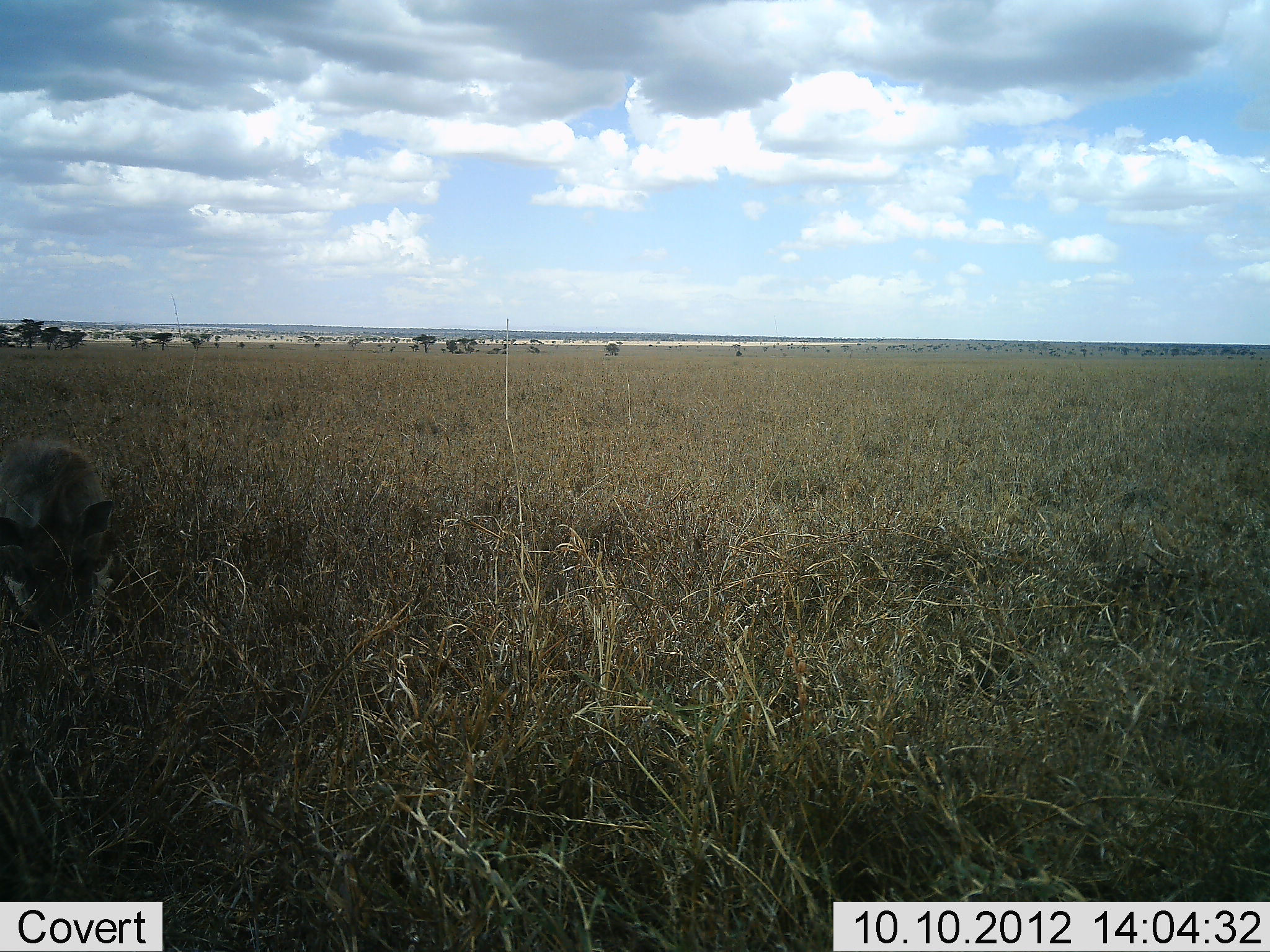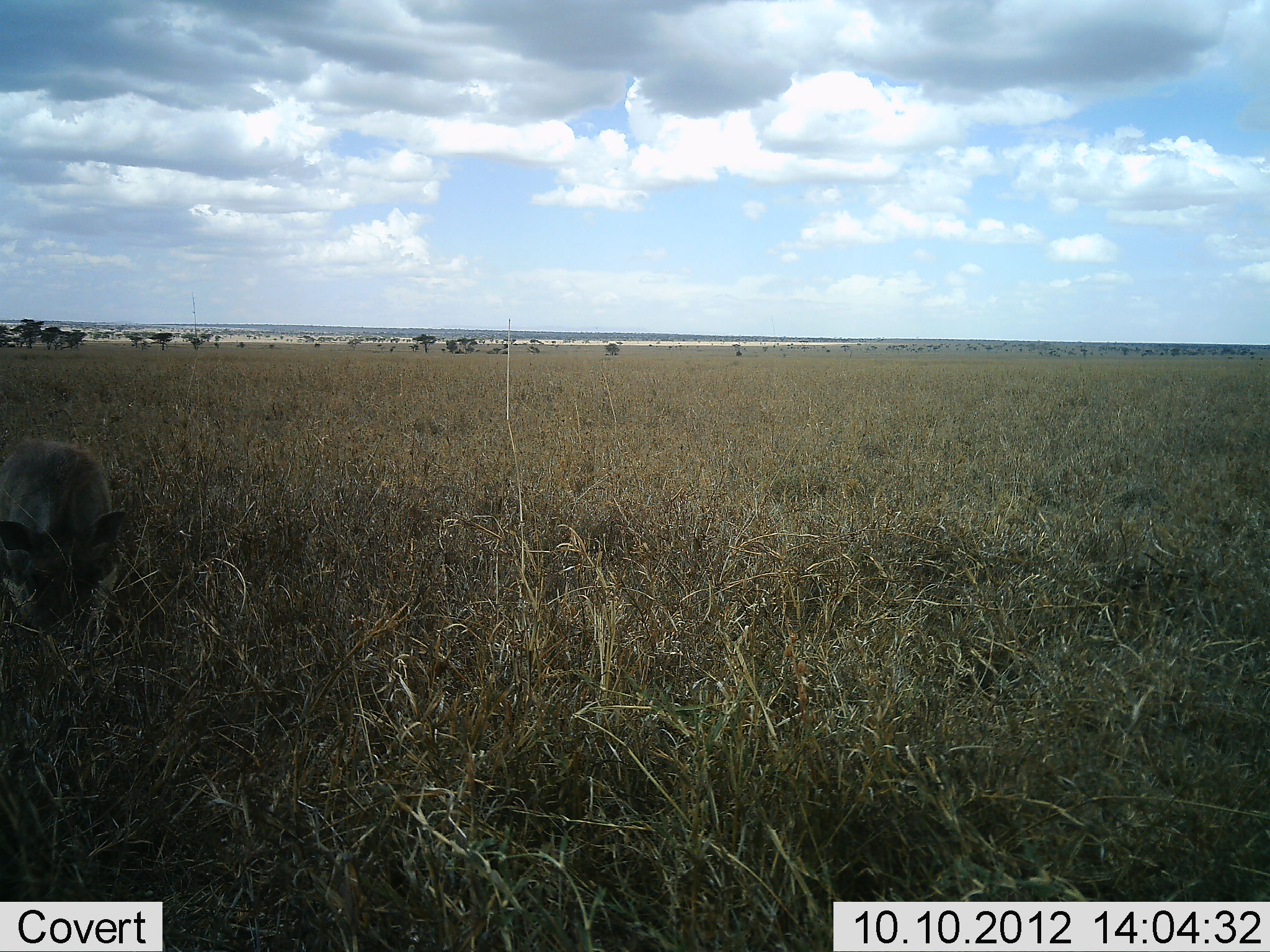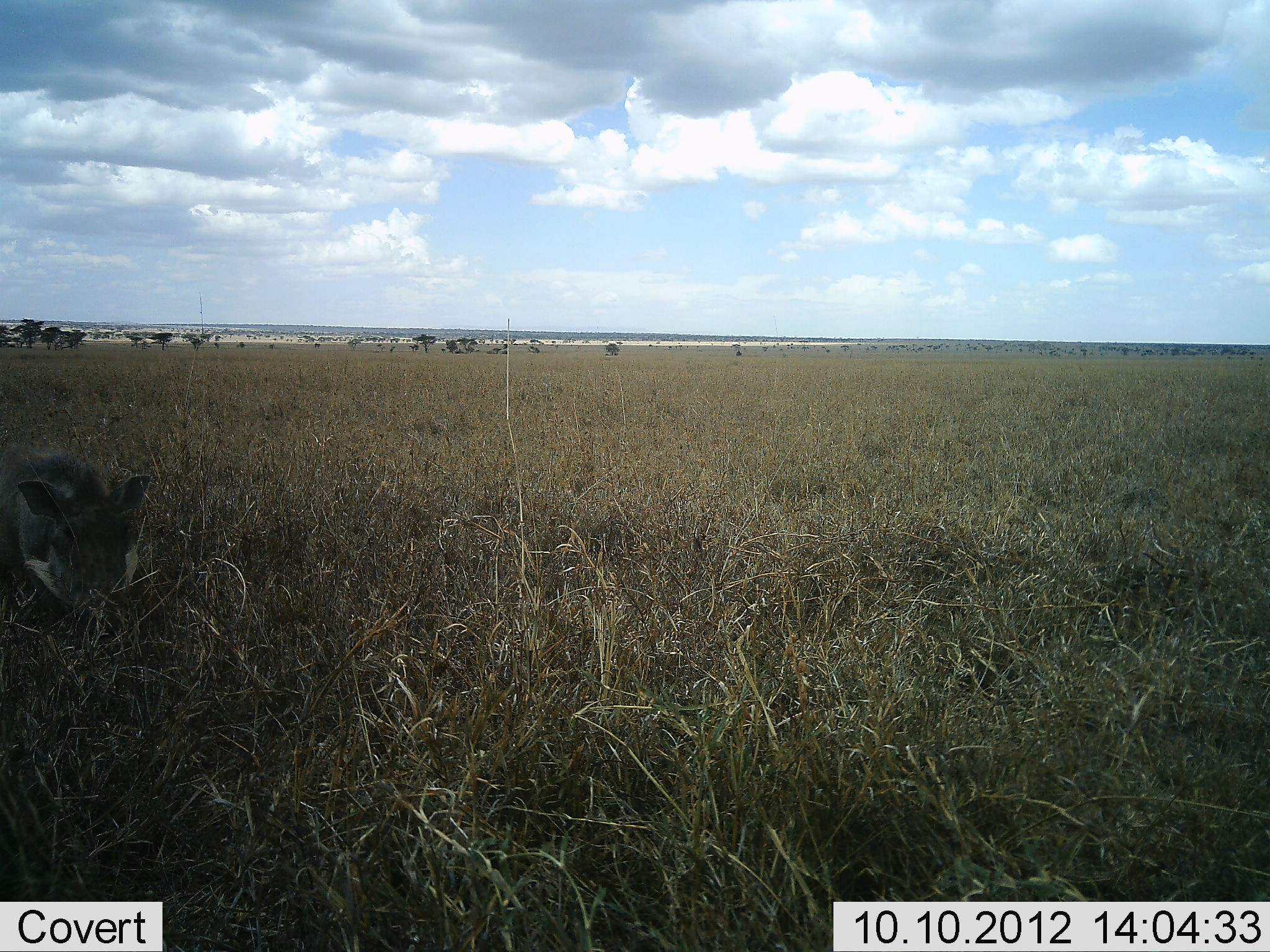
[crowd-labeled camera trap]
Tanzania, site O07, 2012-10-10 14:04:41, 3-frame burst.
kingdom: Animalia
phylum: Chordata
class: Mammalia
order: Artiodactyla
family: Suidae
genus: Phacochoerus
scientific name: Phacochoerus africanus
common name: warthog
Warthog (Phacochoerus africanus), count 1. Behavior (volunteer vote fractions): standing 0%, resting 0%, moving 0%, interacting 0%. Young present (vote fraction): 10%. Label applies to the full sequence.